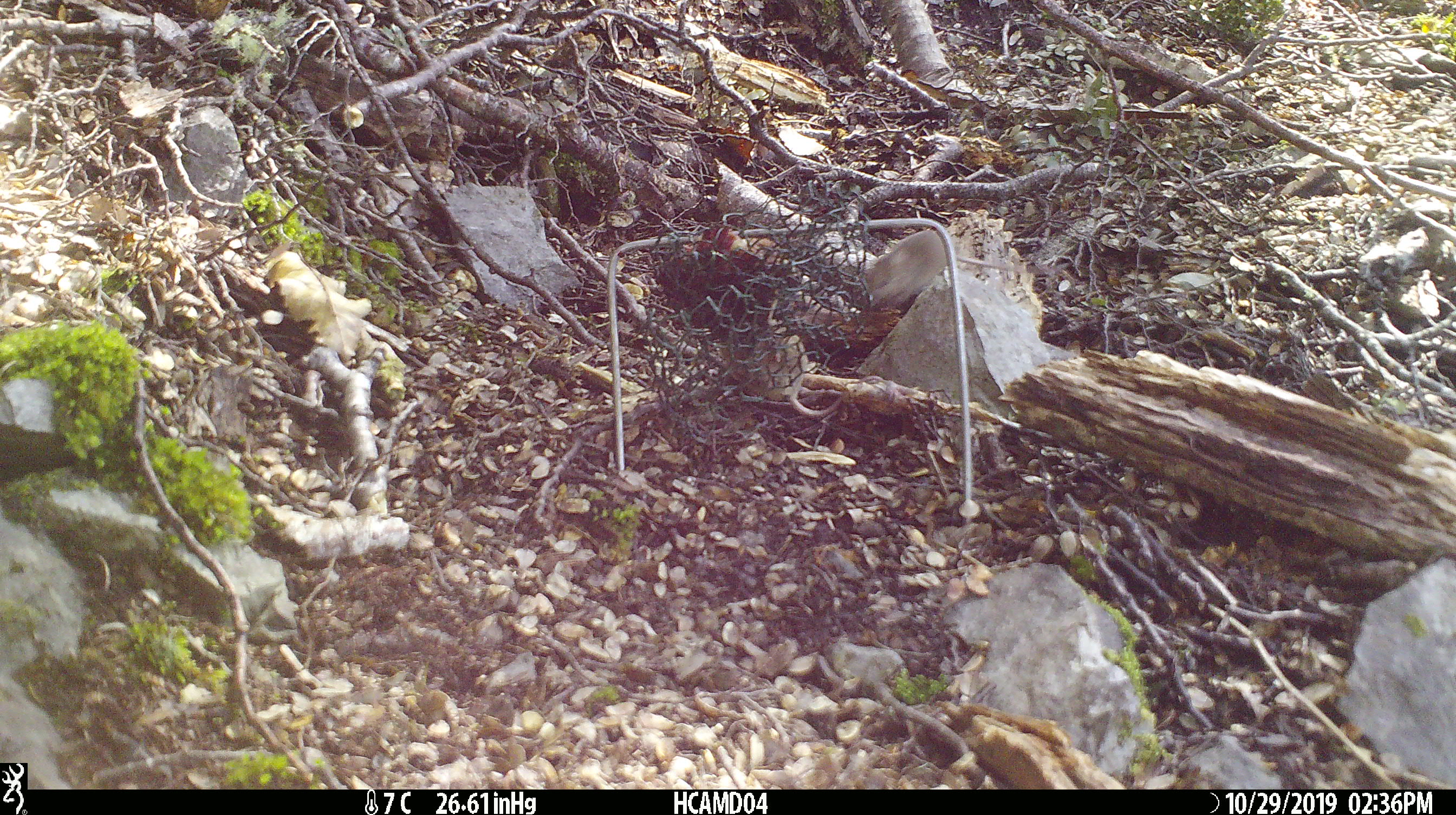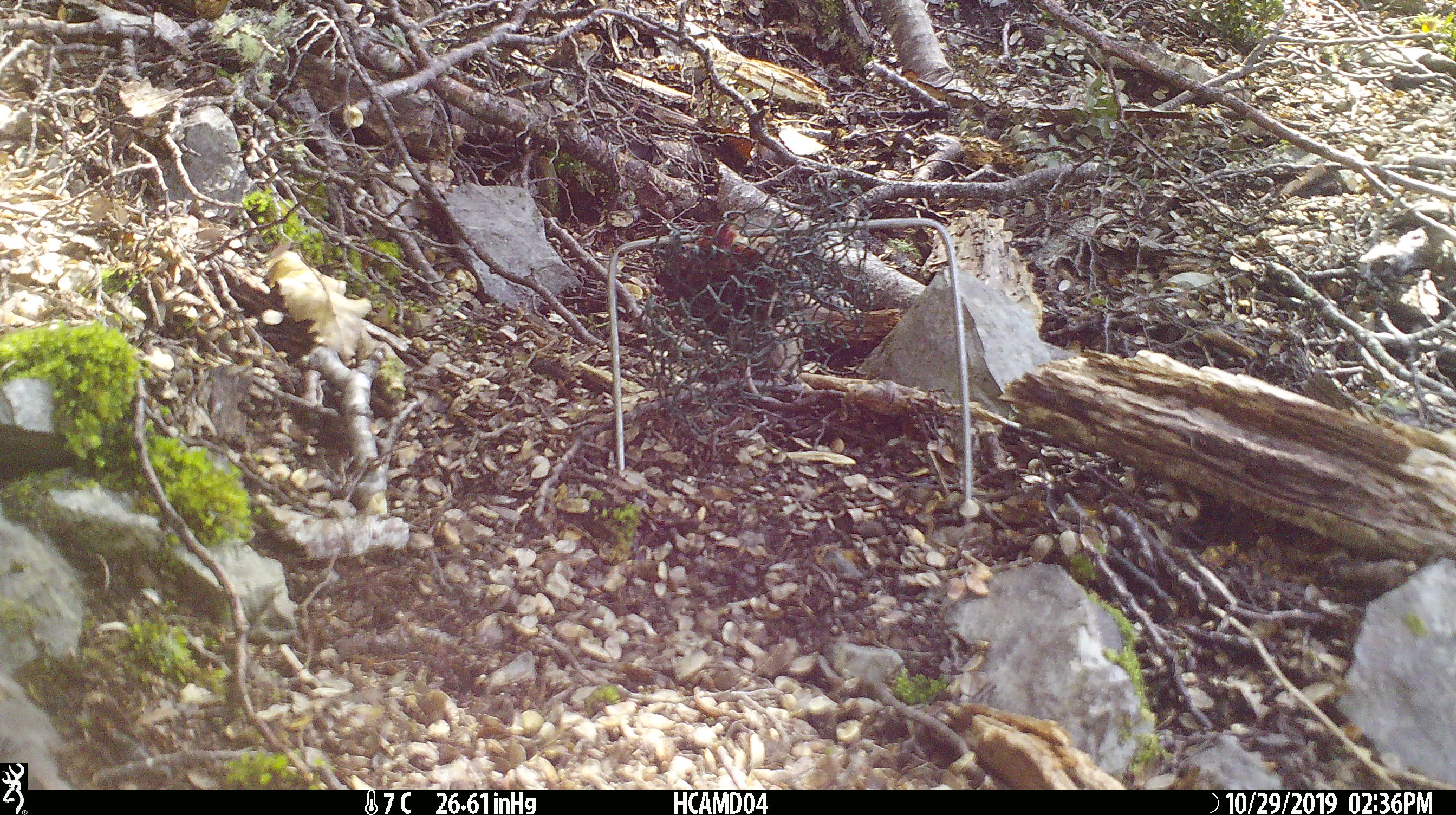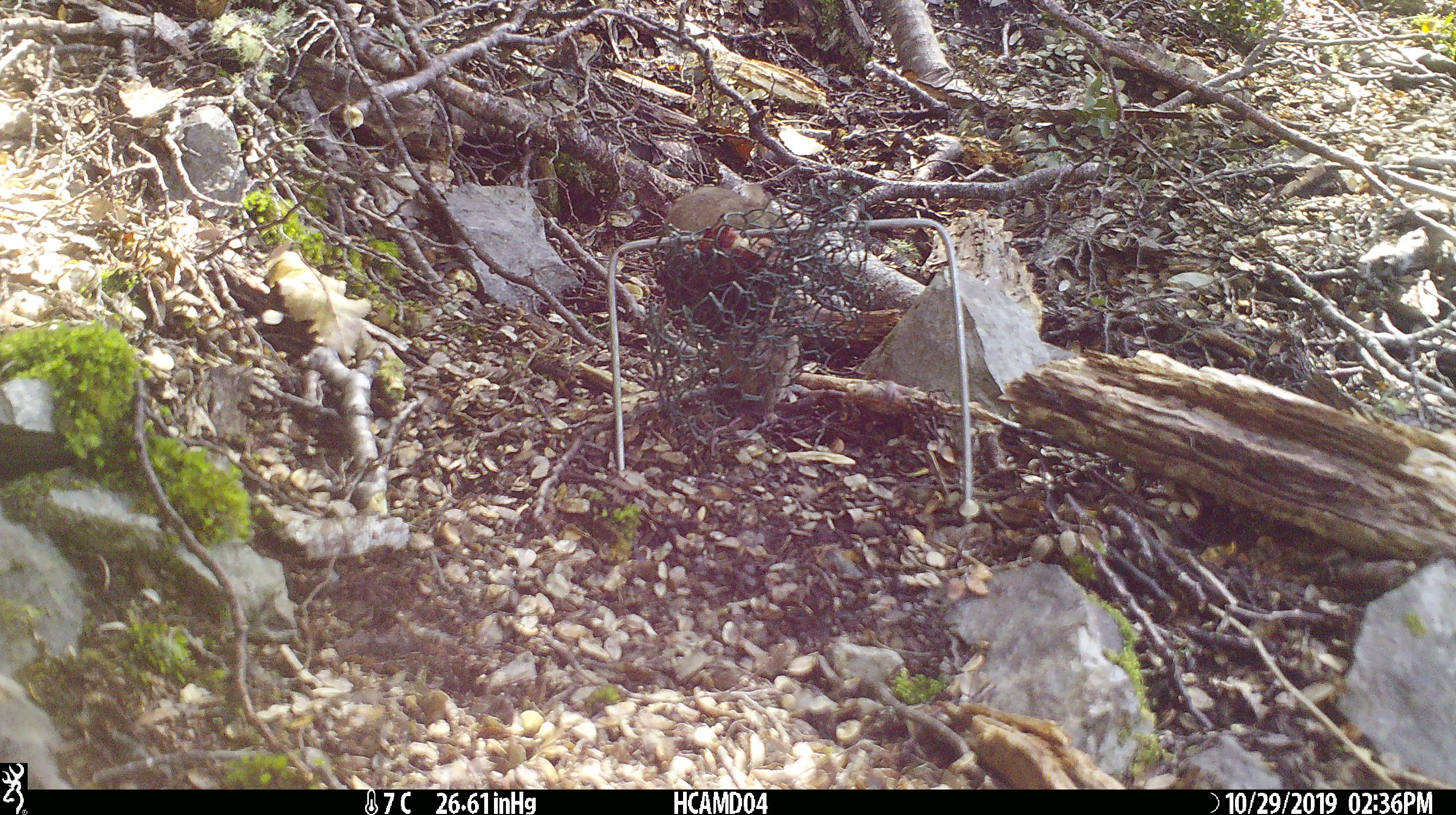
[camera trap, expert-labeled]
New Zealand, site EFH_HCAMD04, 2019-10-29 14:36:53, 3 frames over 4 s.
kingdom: Animalia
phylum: Chordata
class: Mammalia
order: Rodentia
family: Muridae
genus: Mus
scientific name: Mus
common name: mouse